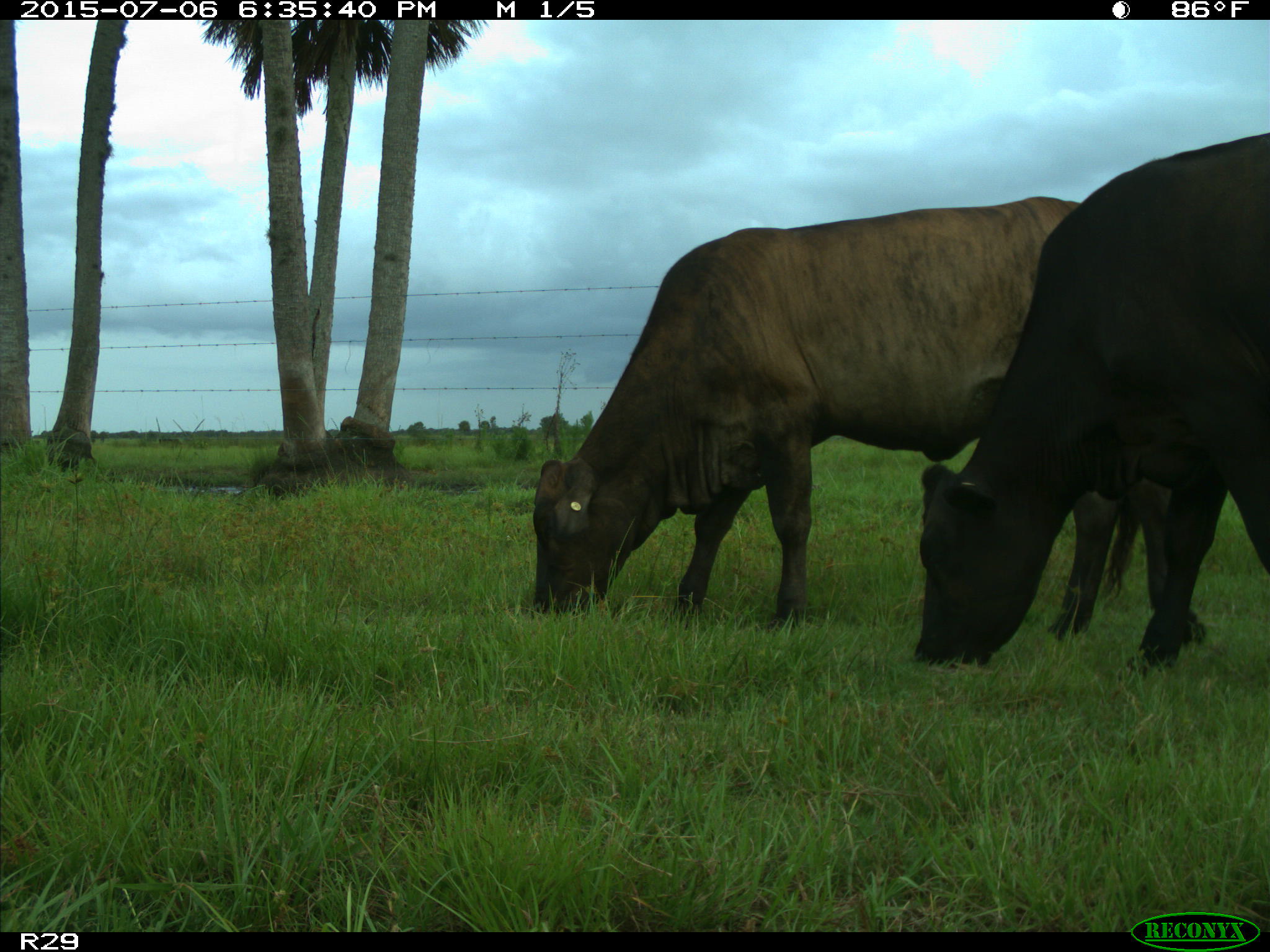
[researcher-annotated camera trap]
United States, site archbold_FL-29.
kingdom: Animalia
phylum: Chordata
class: Mammalia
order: Artiodactyla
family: Bovidae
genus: Bos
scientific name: Bos taurus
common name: domestic cow